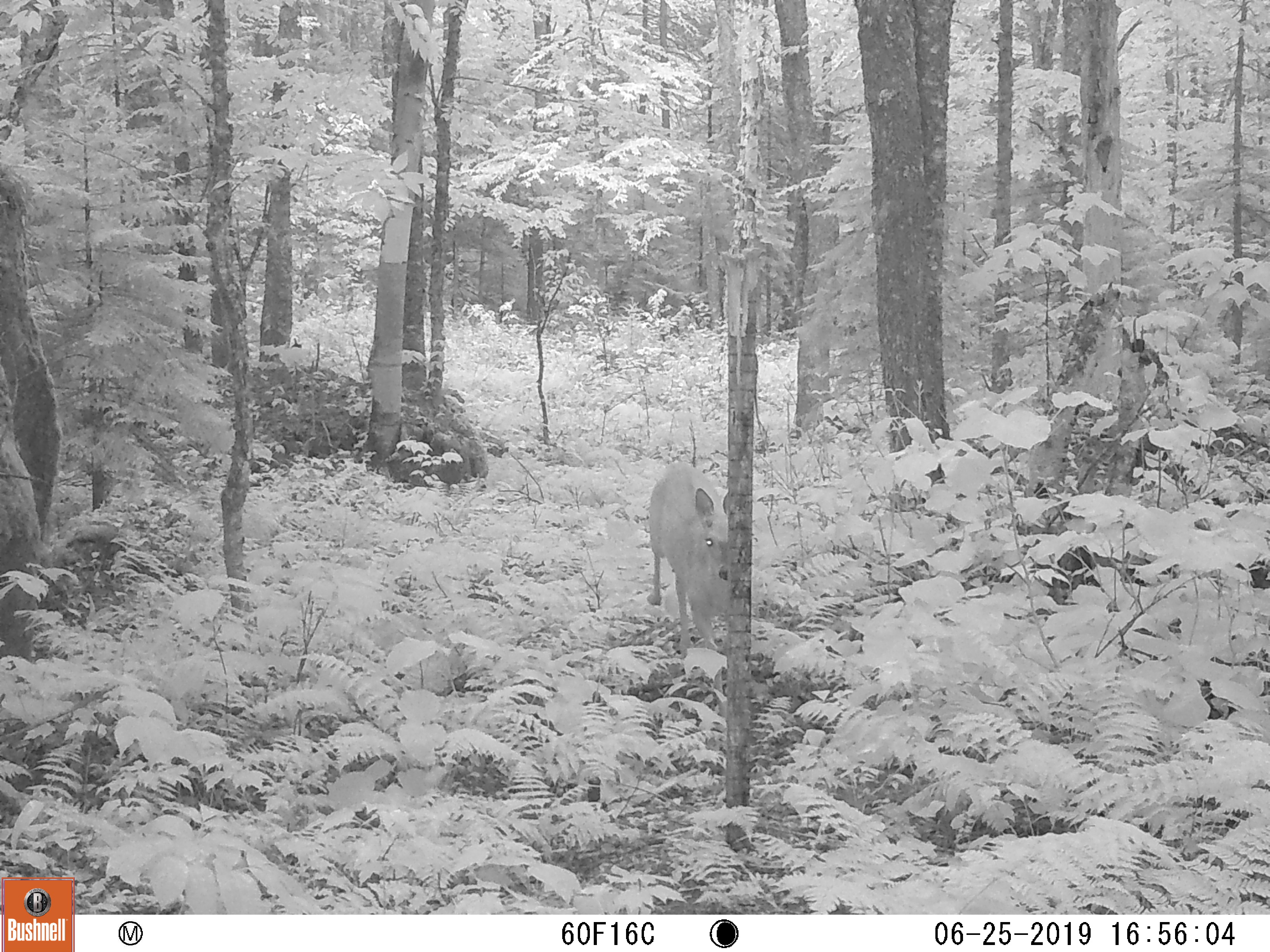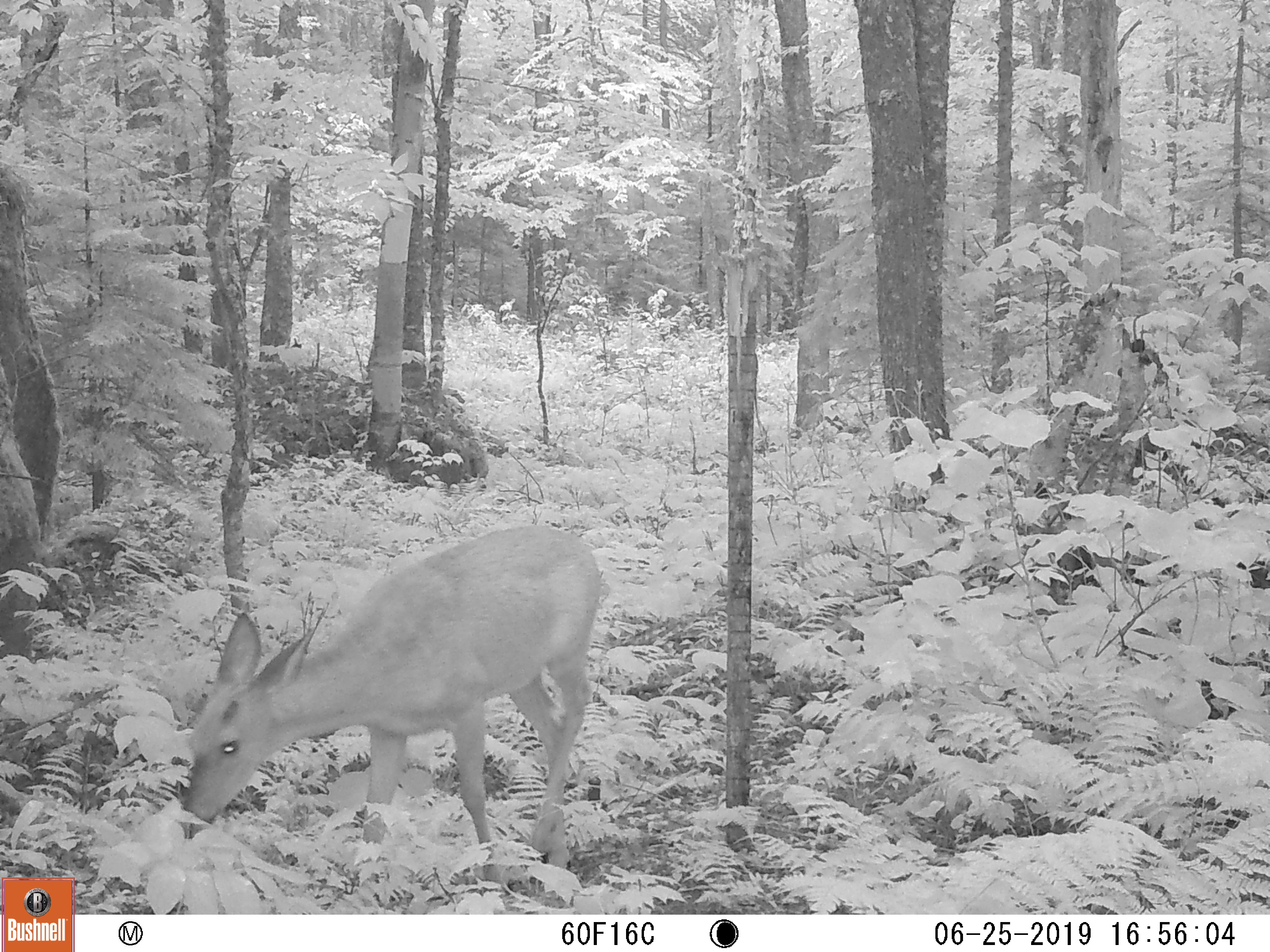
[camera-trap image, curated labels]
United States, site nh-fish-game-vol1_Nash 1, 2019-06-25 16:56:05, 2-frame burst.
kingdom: Animalia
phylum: Chordata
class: Mammalia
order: Artiodactyla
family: Cervidae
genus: Odocoileus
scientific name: Odocoileus virginianus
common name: white-tailed deer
White-tailed deer (Odocoileus virginianus).